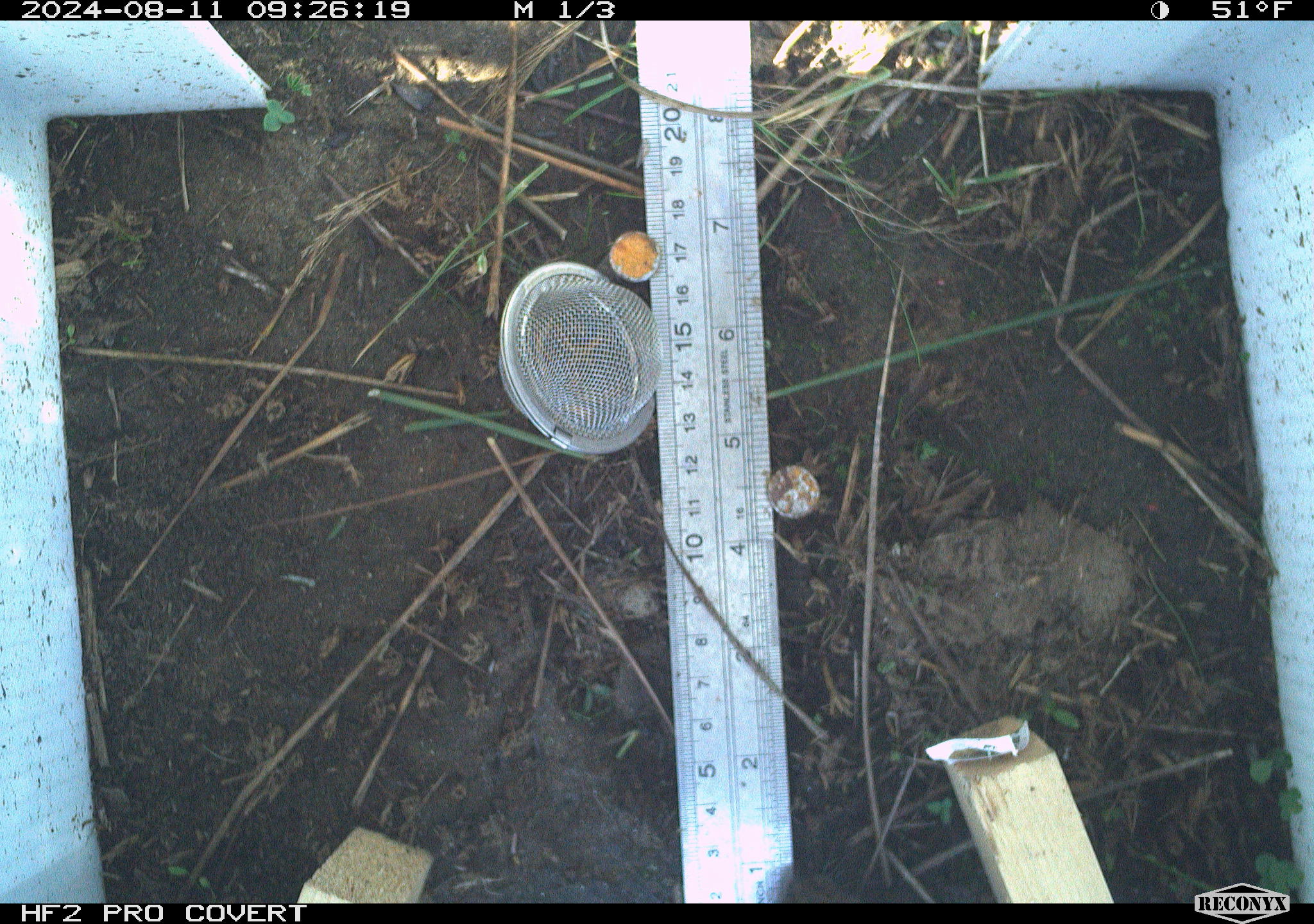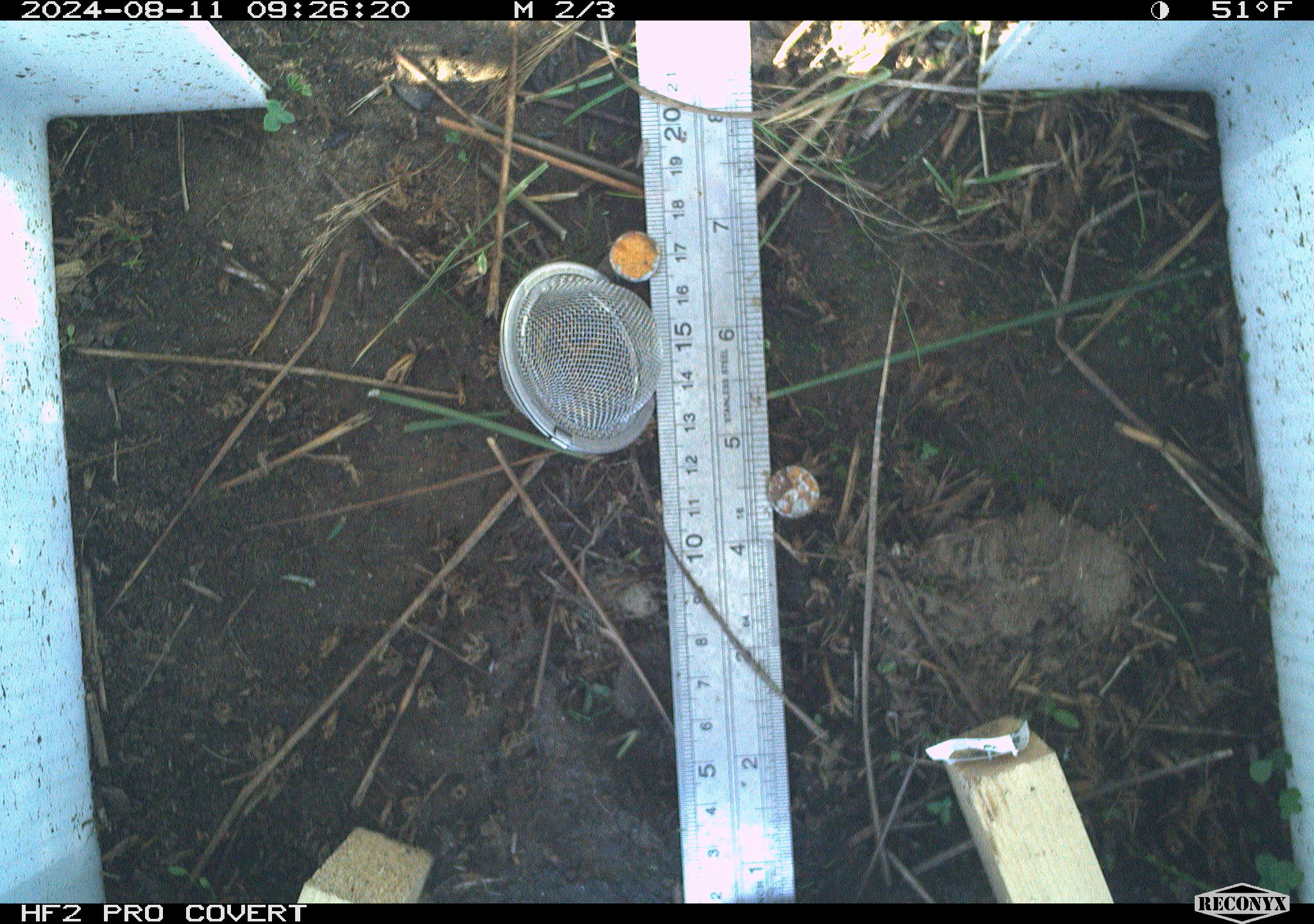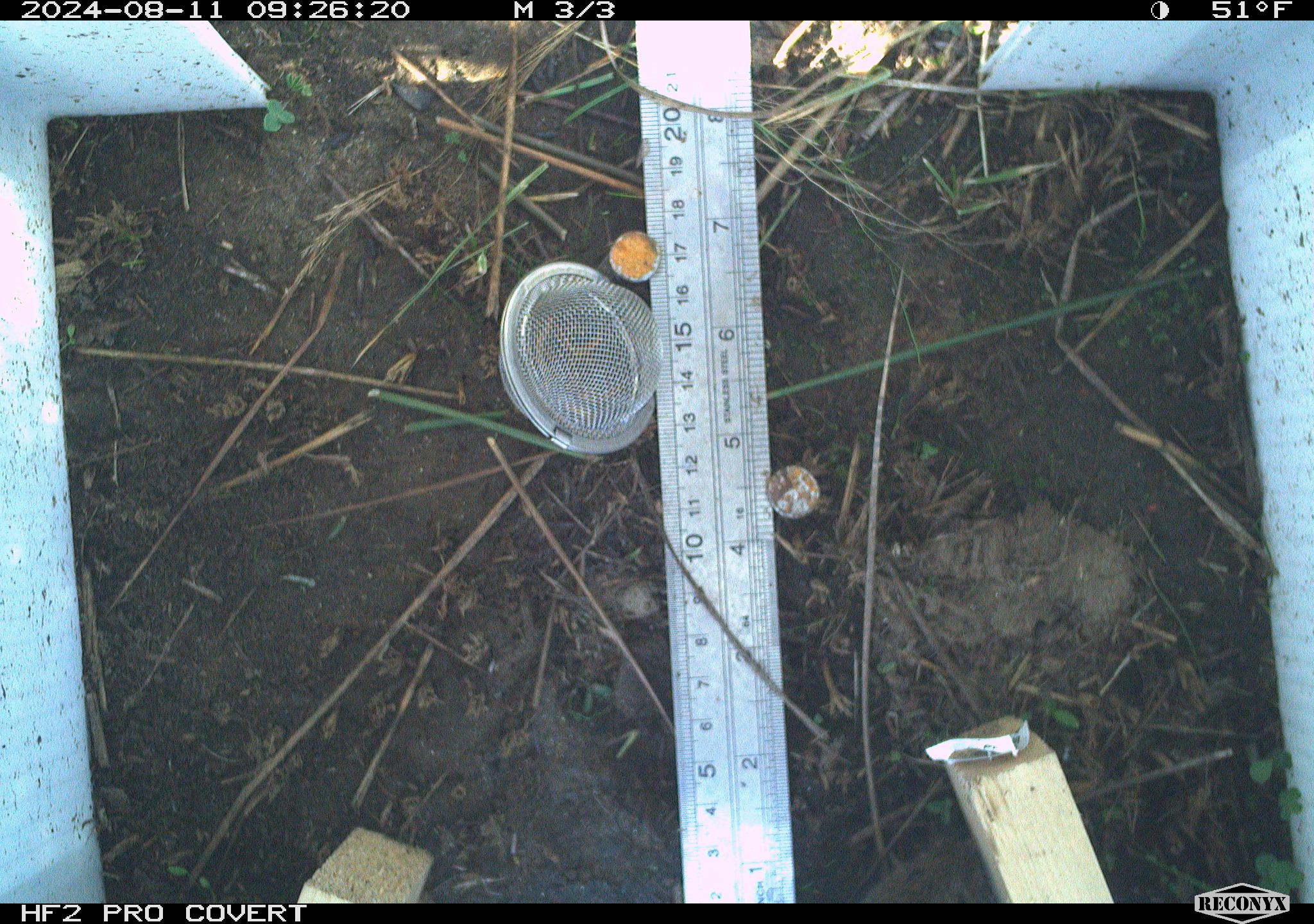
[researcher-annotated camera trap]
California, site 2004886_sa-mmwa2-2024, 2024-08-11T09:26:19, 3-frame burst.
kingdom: Animalia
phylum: Chordata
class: Mammalia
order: Rodentia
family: Cricetidae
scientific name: Arvicolinae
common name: voles, lemmings, and muskrats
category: arvicolinae subfamily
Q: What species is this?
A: Arvicolinae subfamily (voles, lemmings, and muskrats) (Arvicolinae).